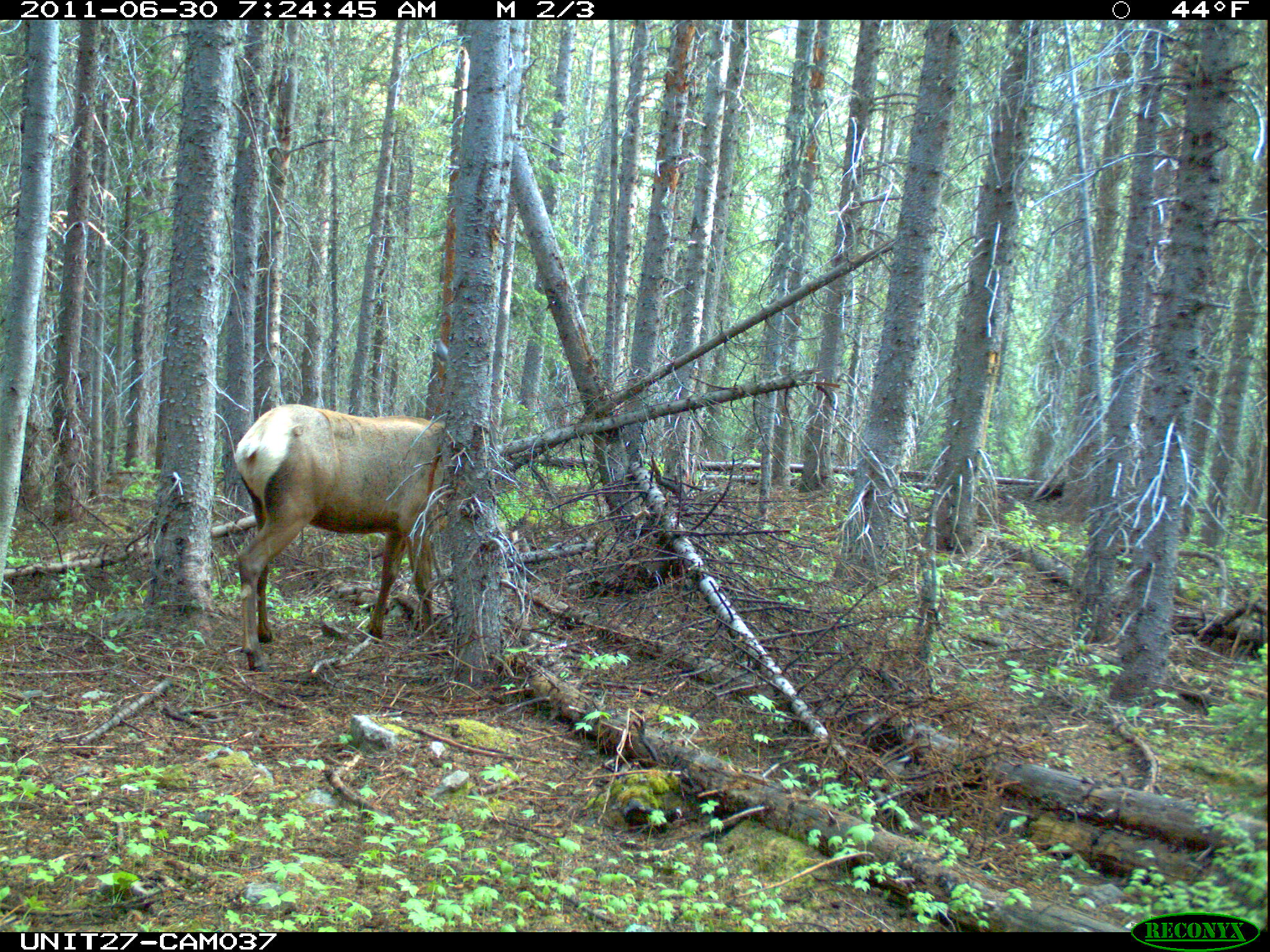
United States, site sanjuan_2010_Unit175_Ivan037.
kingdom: Animalia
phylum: Chordata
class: Mammalia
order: Artiodactyla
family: Cervidae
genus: Cervus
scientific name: Cervus elaphus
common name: red deer